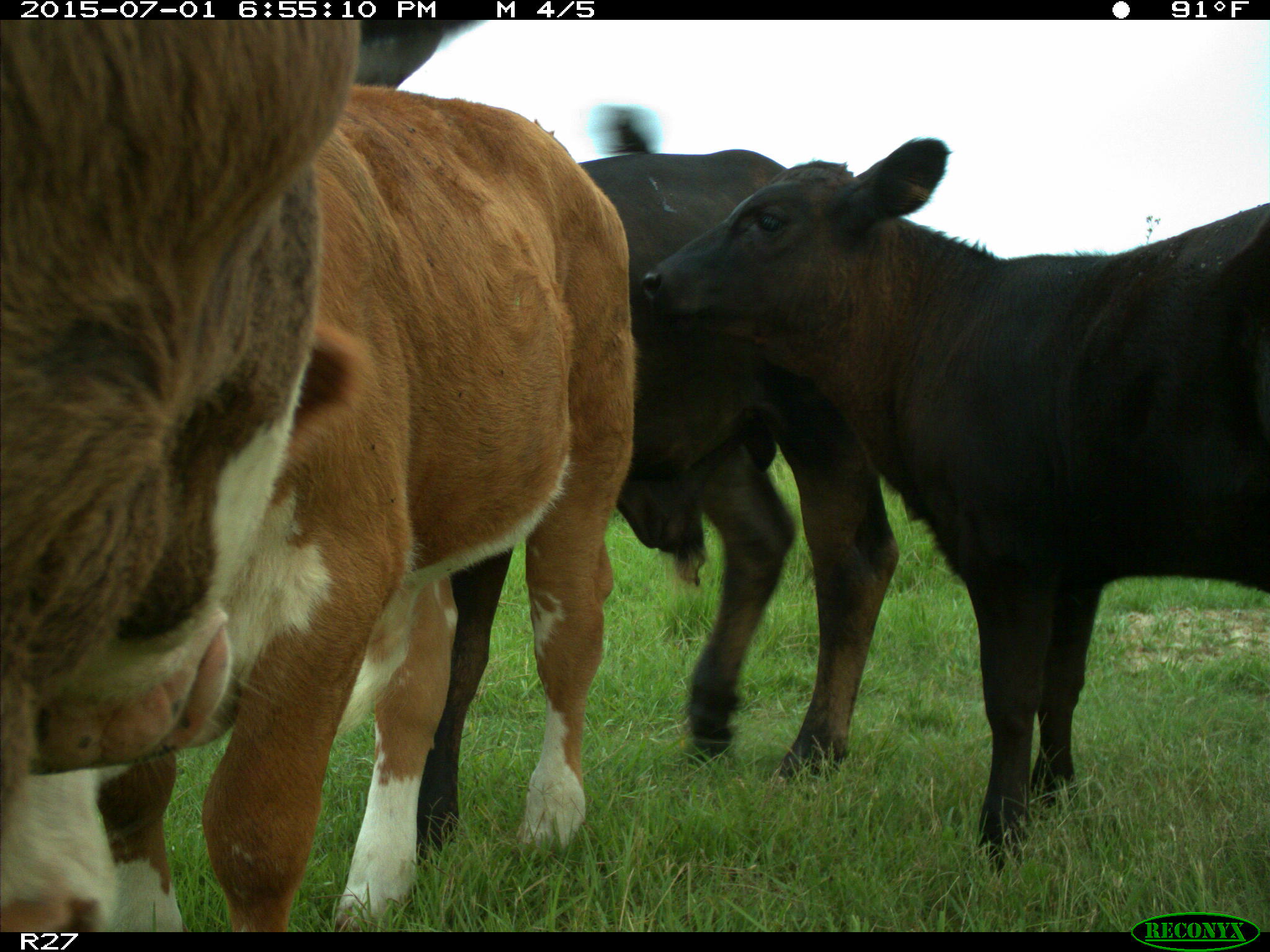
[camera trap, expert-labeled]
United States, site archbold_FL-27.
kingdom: Animalia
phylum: Chordata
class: Mammalia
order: Artiodactyla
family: Bovidae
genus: Bos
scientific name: Bos taurus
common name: domestic cow